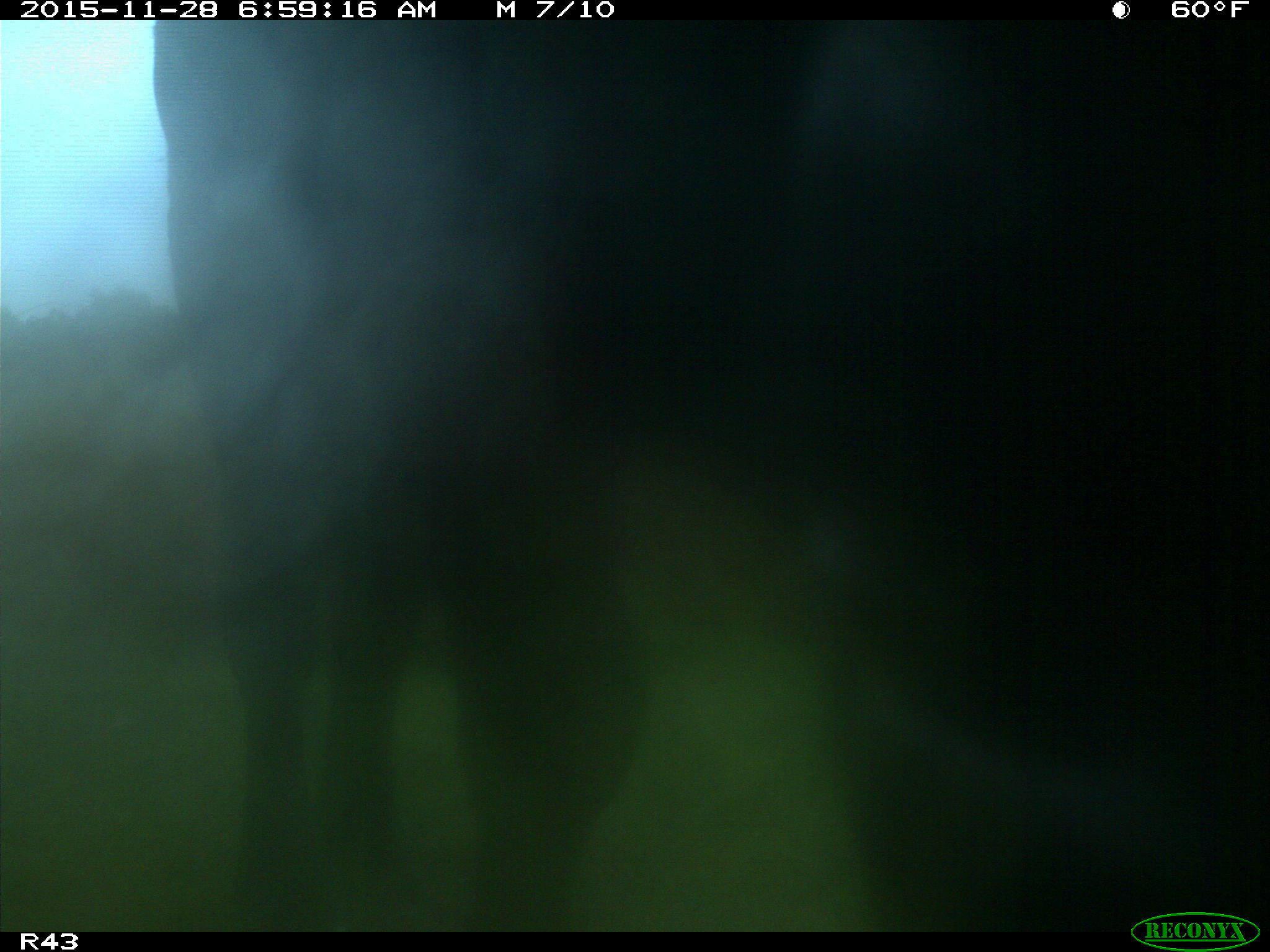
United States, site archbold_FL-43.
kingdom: Animalia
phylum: Chordata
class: Mammalia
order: Artiodactyla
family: Bovidae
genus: Bos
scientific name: Bos taurus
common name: domestic cow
Bos taurus (domestic cow).